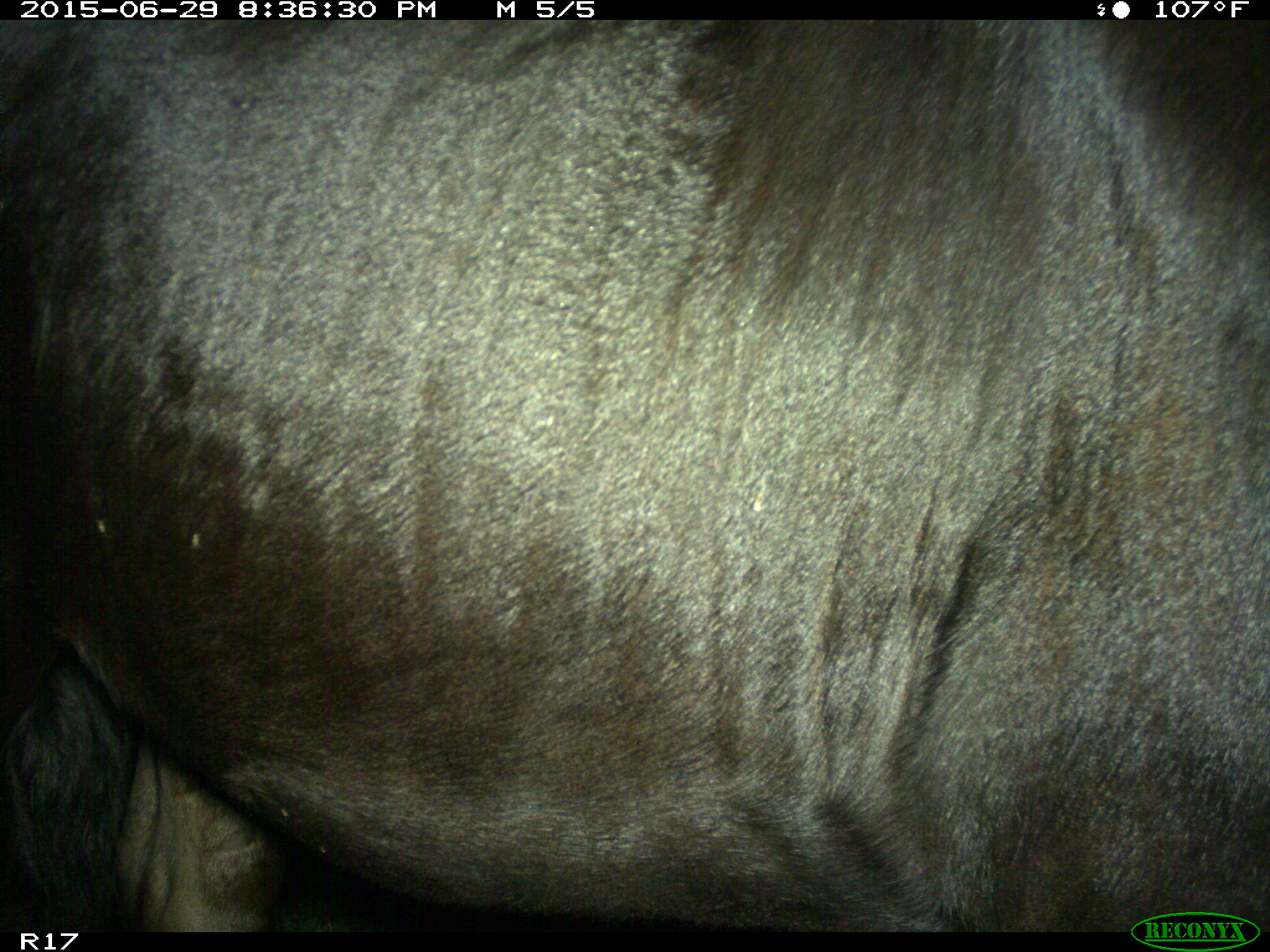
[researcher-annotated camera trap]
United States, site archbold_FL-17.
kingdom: Animalia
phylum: Chordata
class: Mammalia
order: Artiodactyla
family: Bovidae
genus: Bos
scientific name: Bos taurus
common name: domestic cow